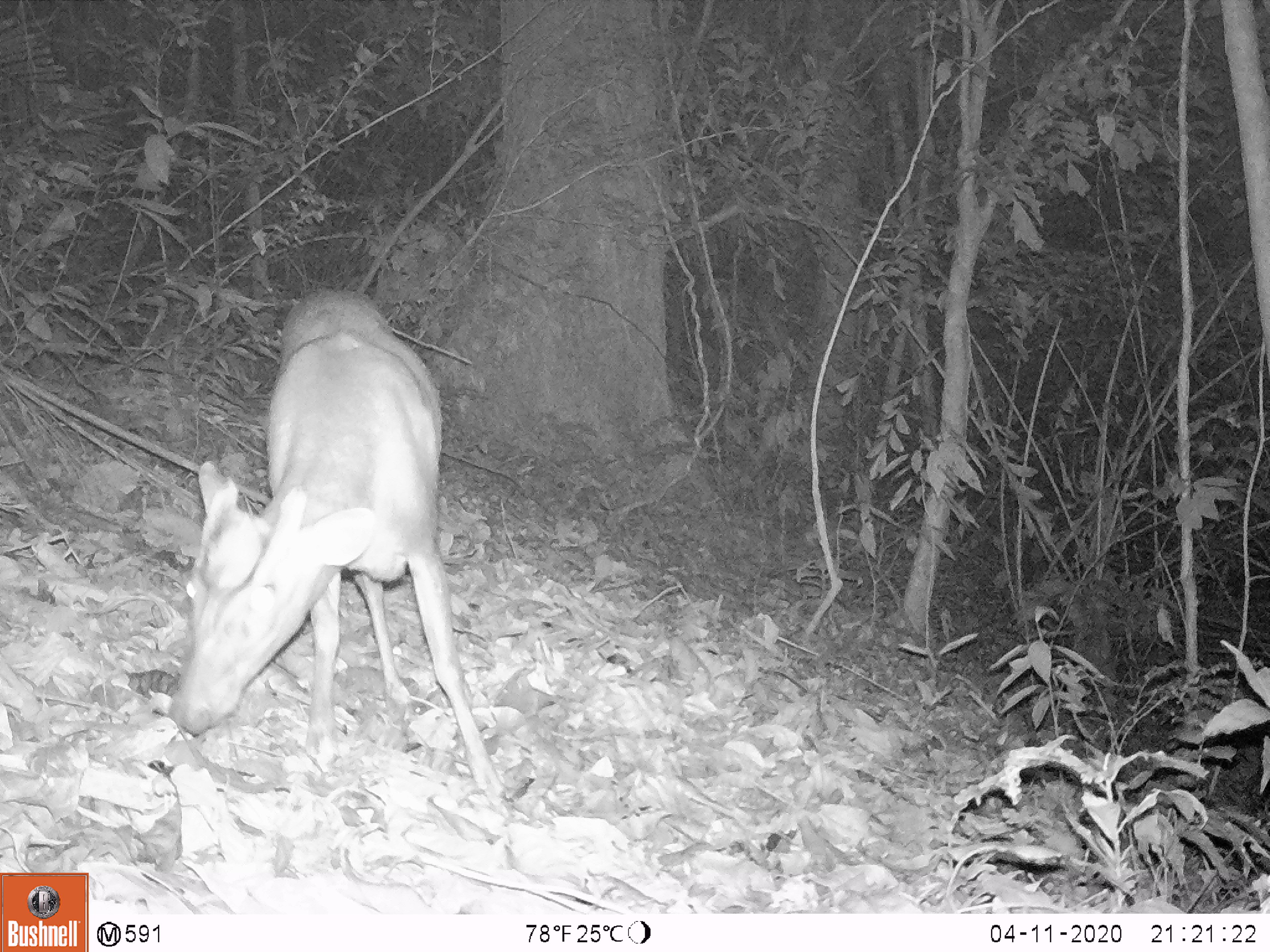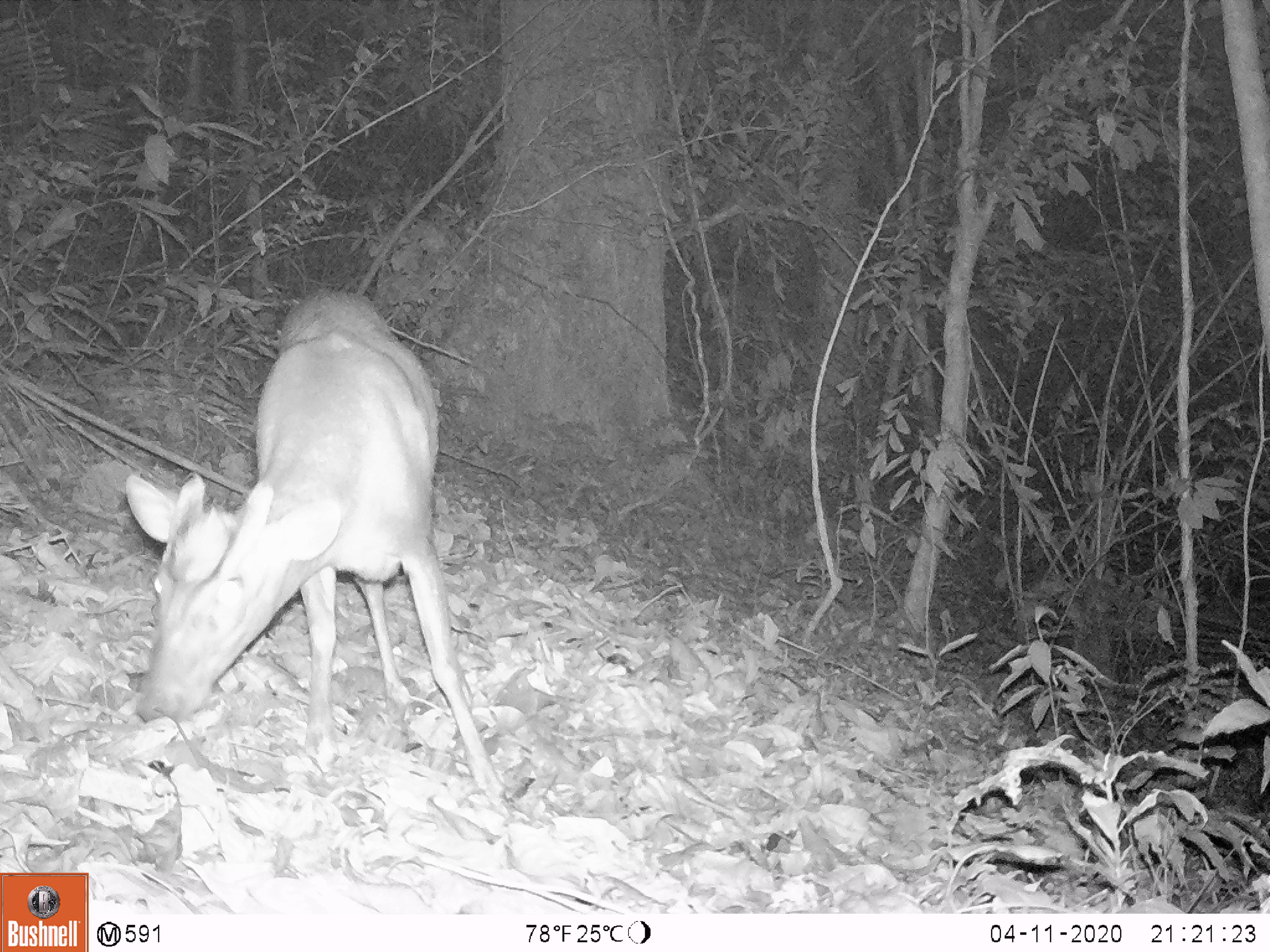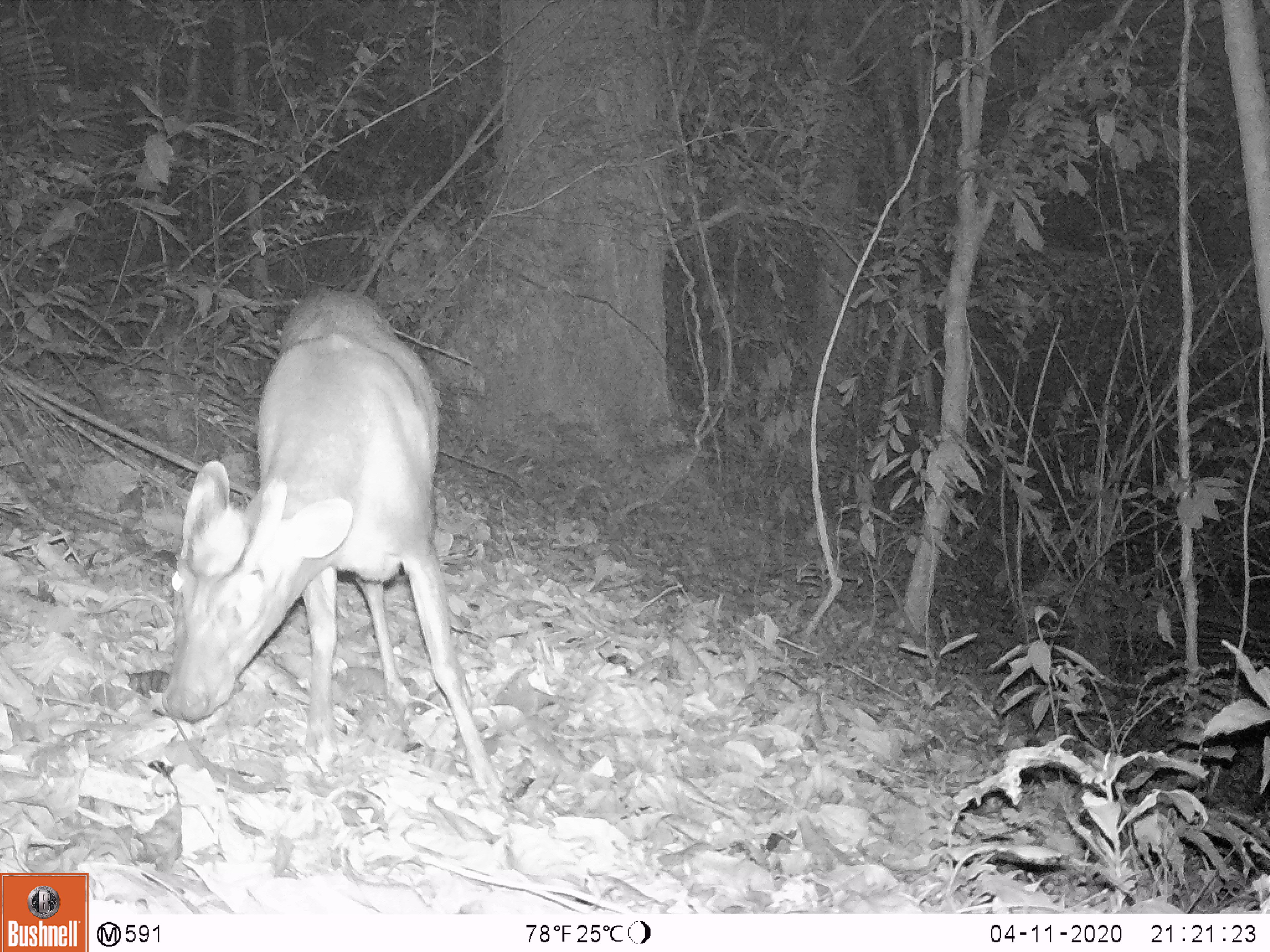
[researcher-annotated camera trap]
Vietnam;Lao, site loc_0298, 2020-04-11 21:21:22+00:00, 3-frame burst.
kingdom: Animalia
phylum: Chordata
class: Mammalia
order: Artiodactyla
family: Cervidae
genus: Muntiacus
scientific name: Muntiacus rooseveltorum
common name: roosevelt's muntjac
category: roosevelts muntjac group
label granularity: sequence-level